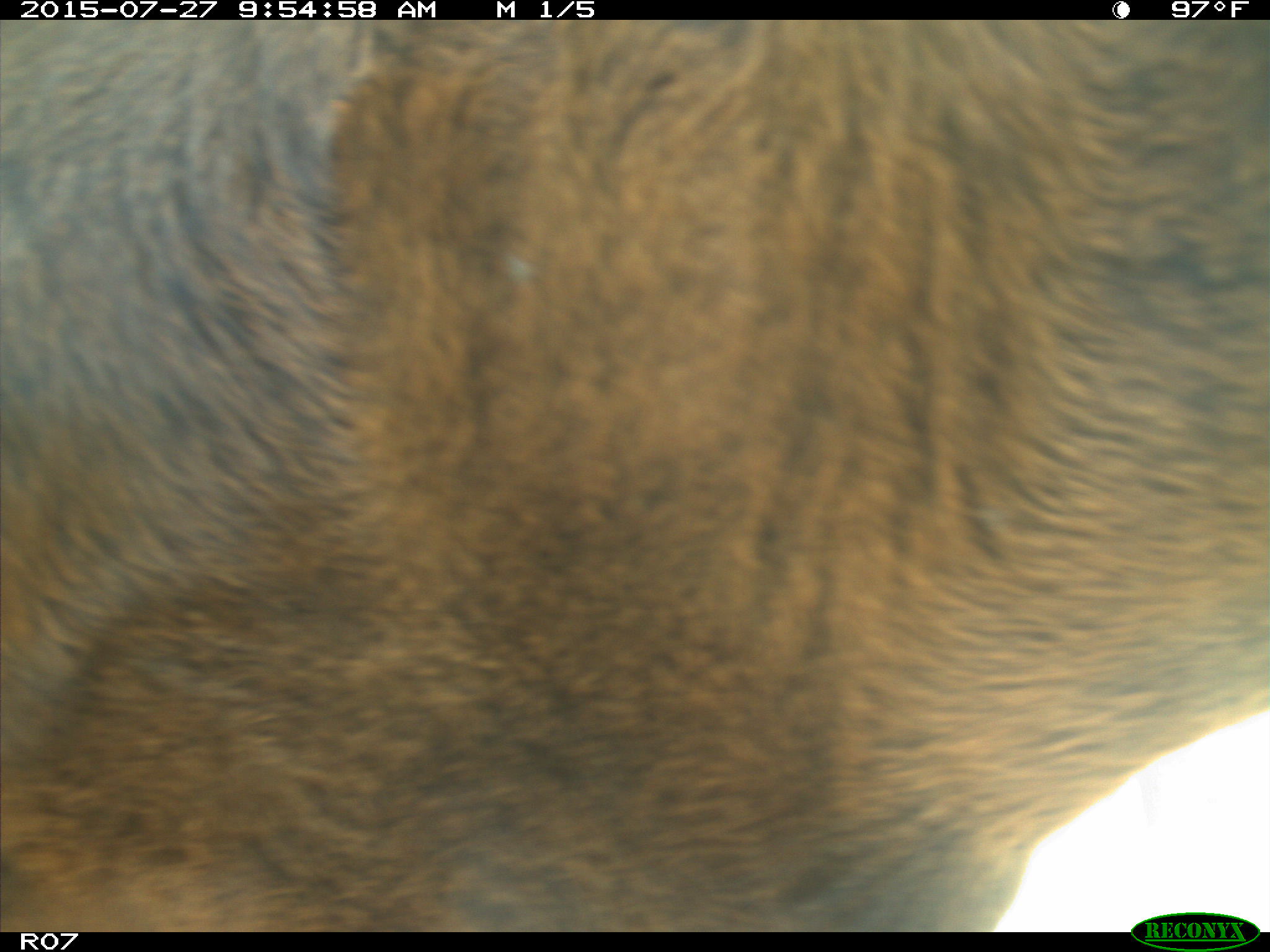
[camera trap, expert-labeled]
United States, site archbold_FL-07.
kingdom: Animalia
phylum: Chordata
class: Mammalia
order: Artiodactyla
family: Bovidae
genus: Bos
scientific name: Bos taurus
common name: domestic cow